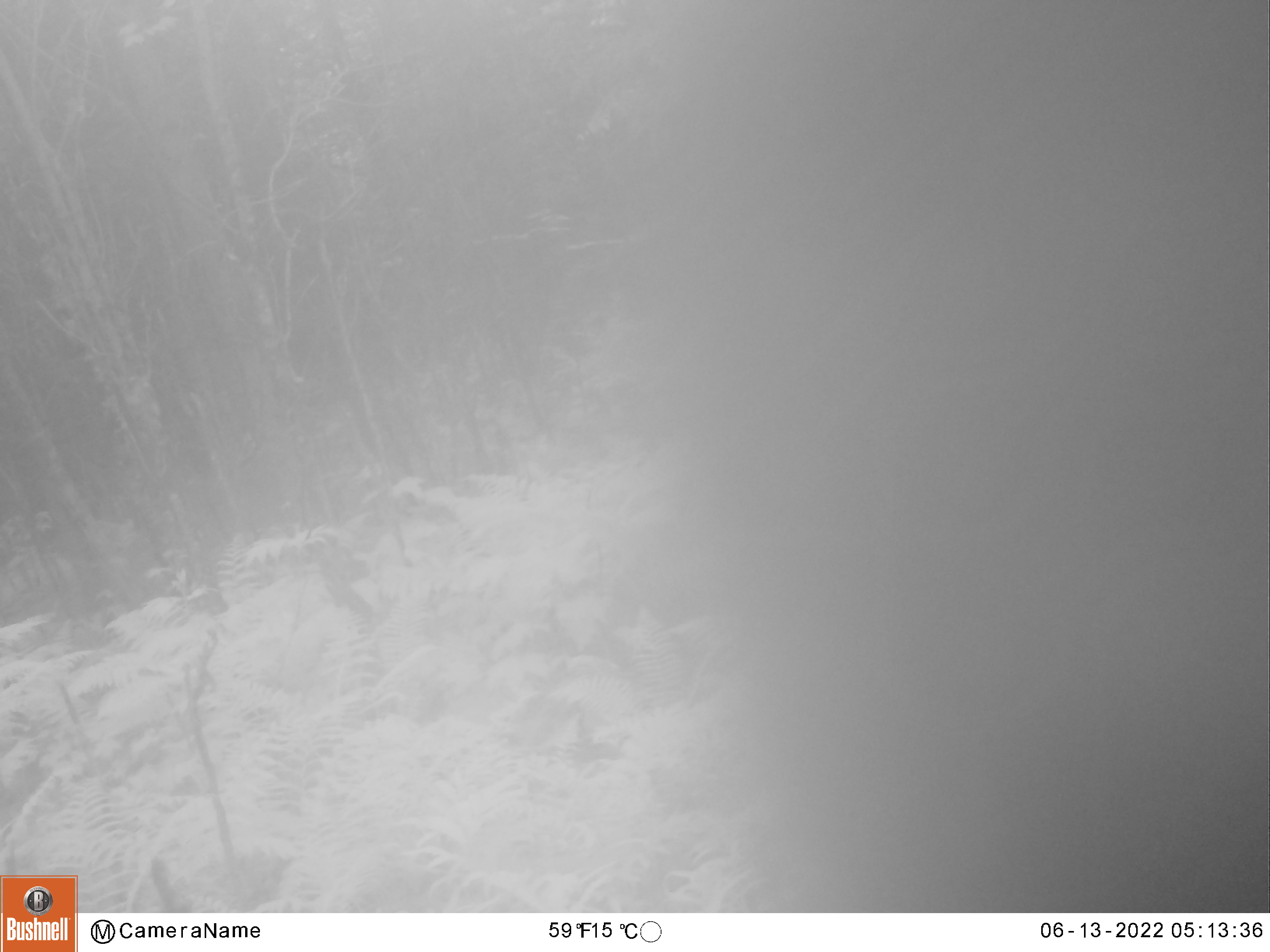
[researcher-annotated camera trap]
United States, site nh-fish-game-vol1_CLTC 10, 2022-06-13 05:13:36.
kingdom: Animalia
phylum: Chordata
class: Mammalia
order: Artiodactyla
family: Cervidae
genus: Alces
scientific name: Alces alces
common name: moose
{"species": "moose (Alces alces)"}